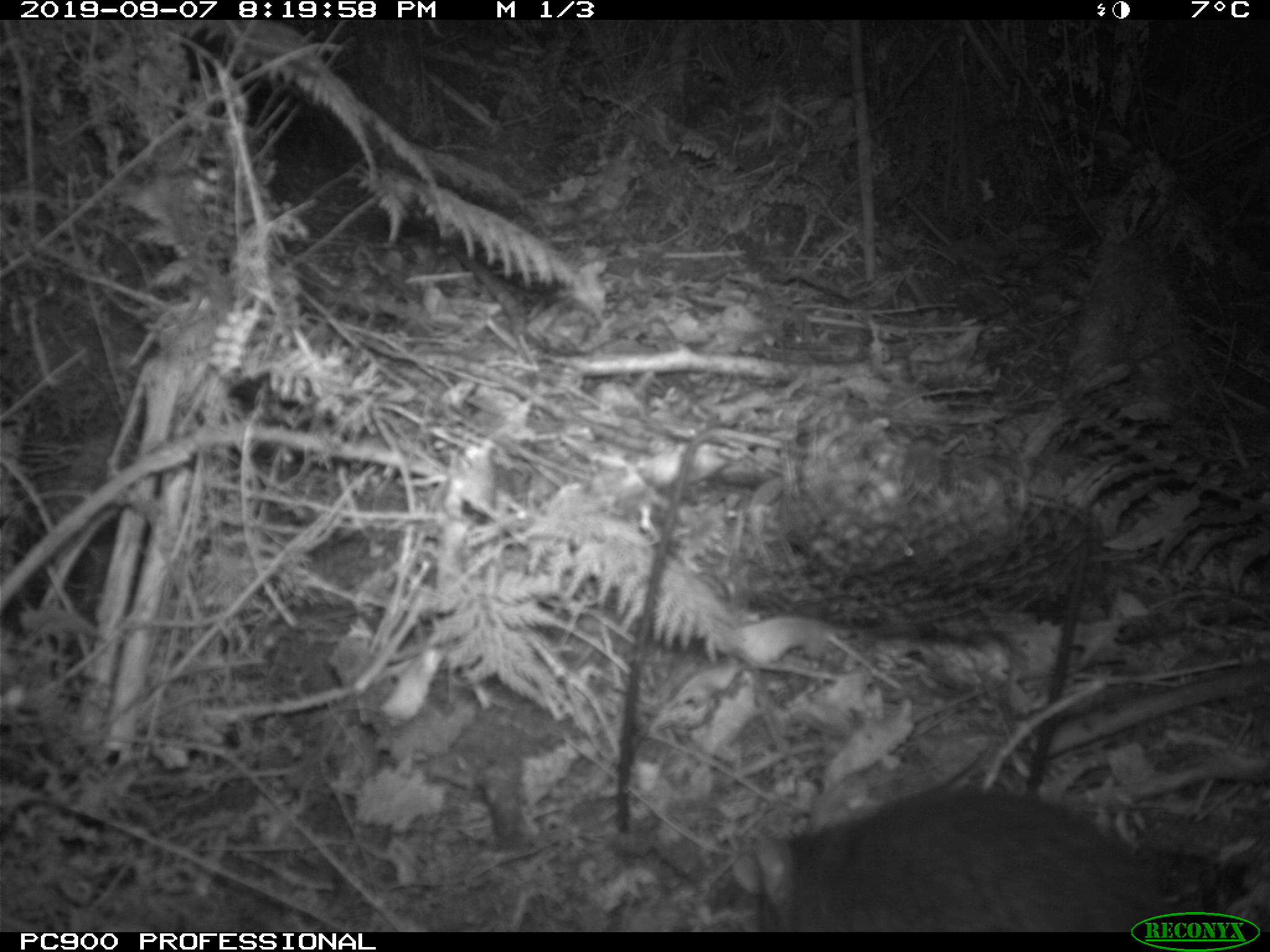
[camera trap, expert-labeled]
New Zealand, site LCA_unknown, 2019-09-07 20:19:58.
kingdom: Animalia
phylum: Chordata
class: Mammalia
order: Rodentia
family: Muridae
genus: Rattus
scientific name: Rattus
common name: rat